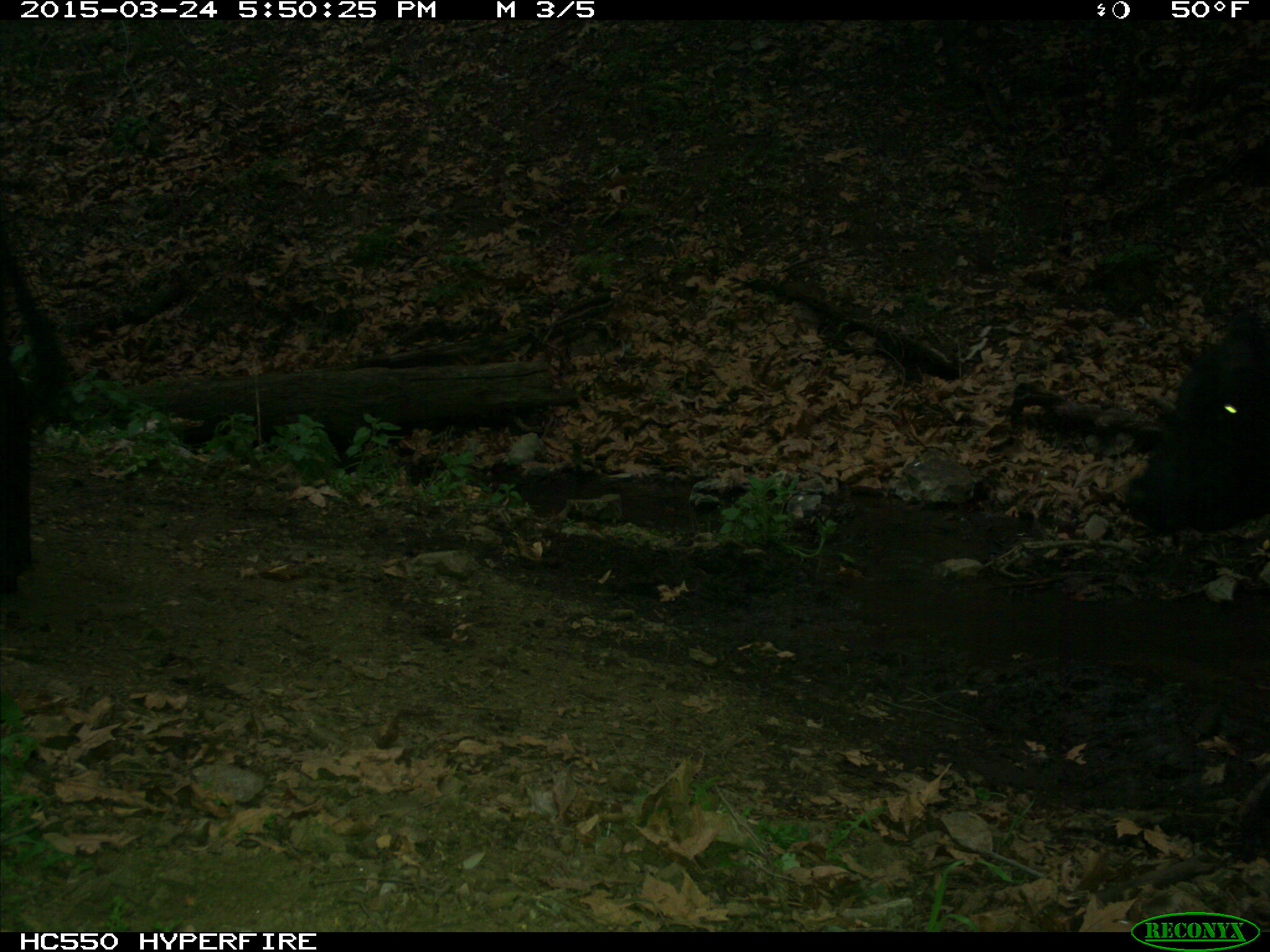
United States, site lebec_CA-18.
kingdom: Animalia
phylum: Chordata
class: Mammalia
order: Artiodactyla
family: Bovidae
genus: Bos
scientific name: Bos taurus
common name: domestic cow